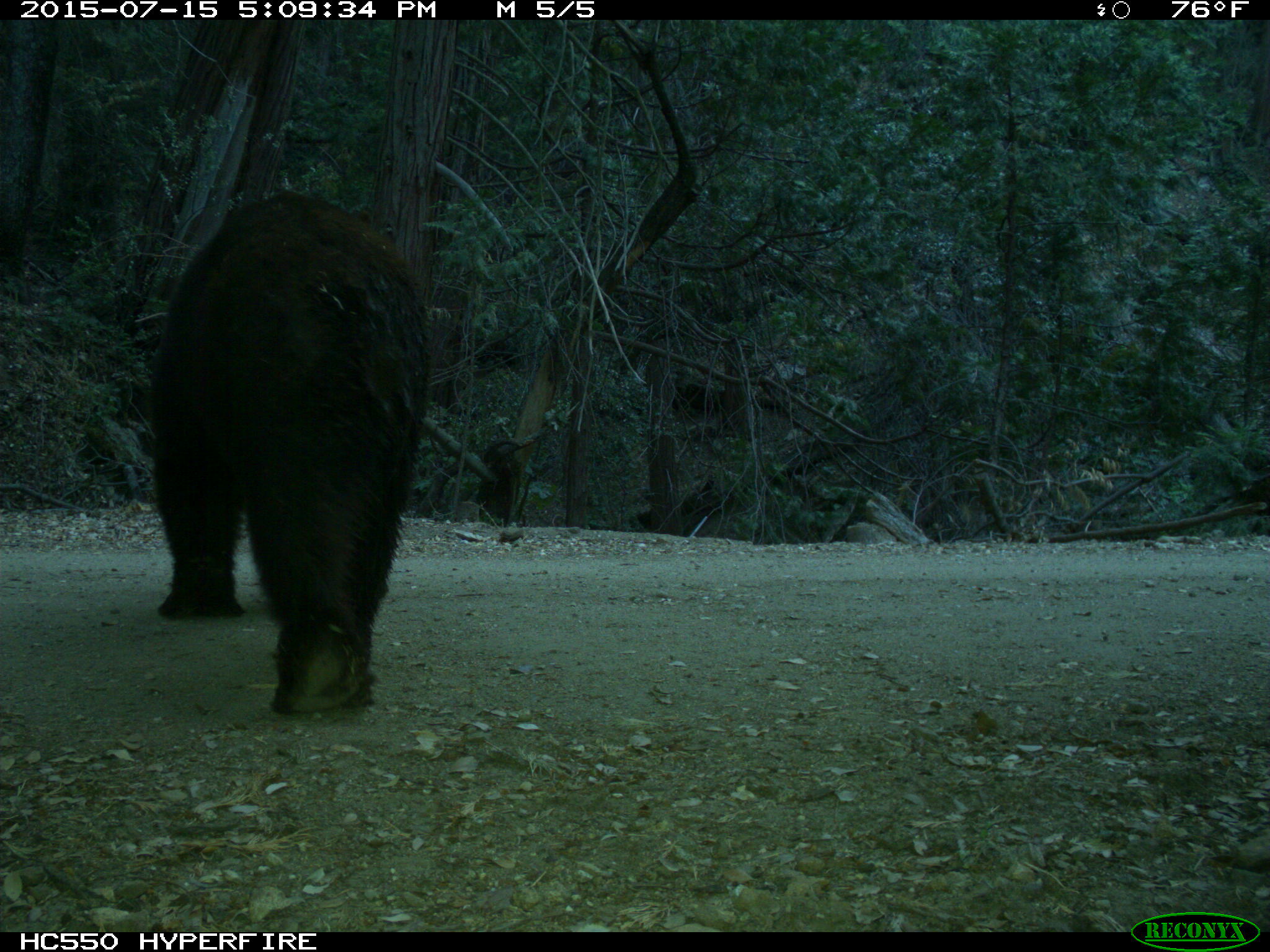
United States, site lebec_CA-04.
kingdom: Animalia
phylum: Chordata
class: Mammalia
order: Carnivora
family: Ursidae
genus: Ursus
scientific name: Ursus americanus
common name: american black bear